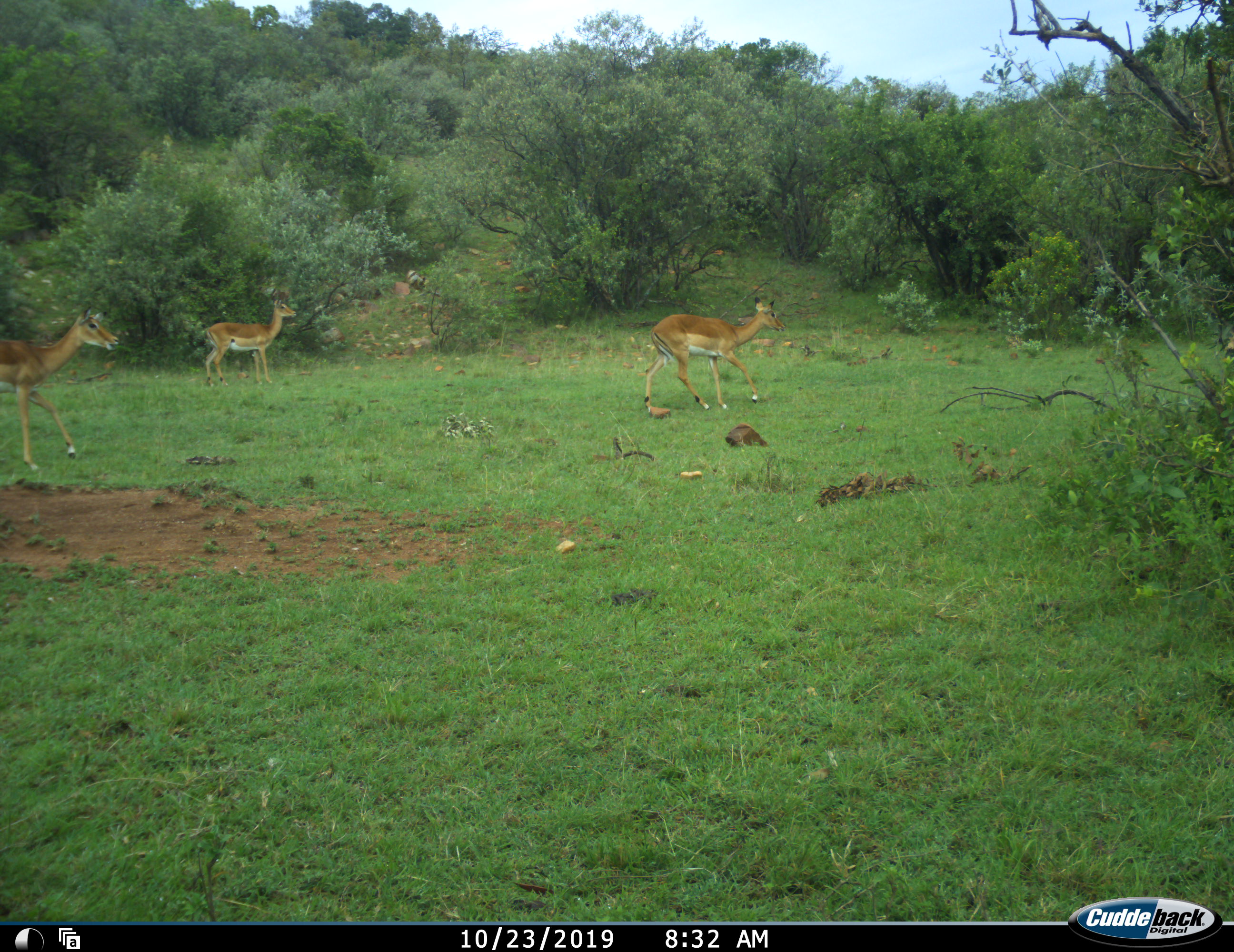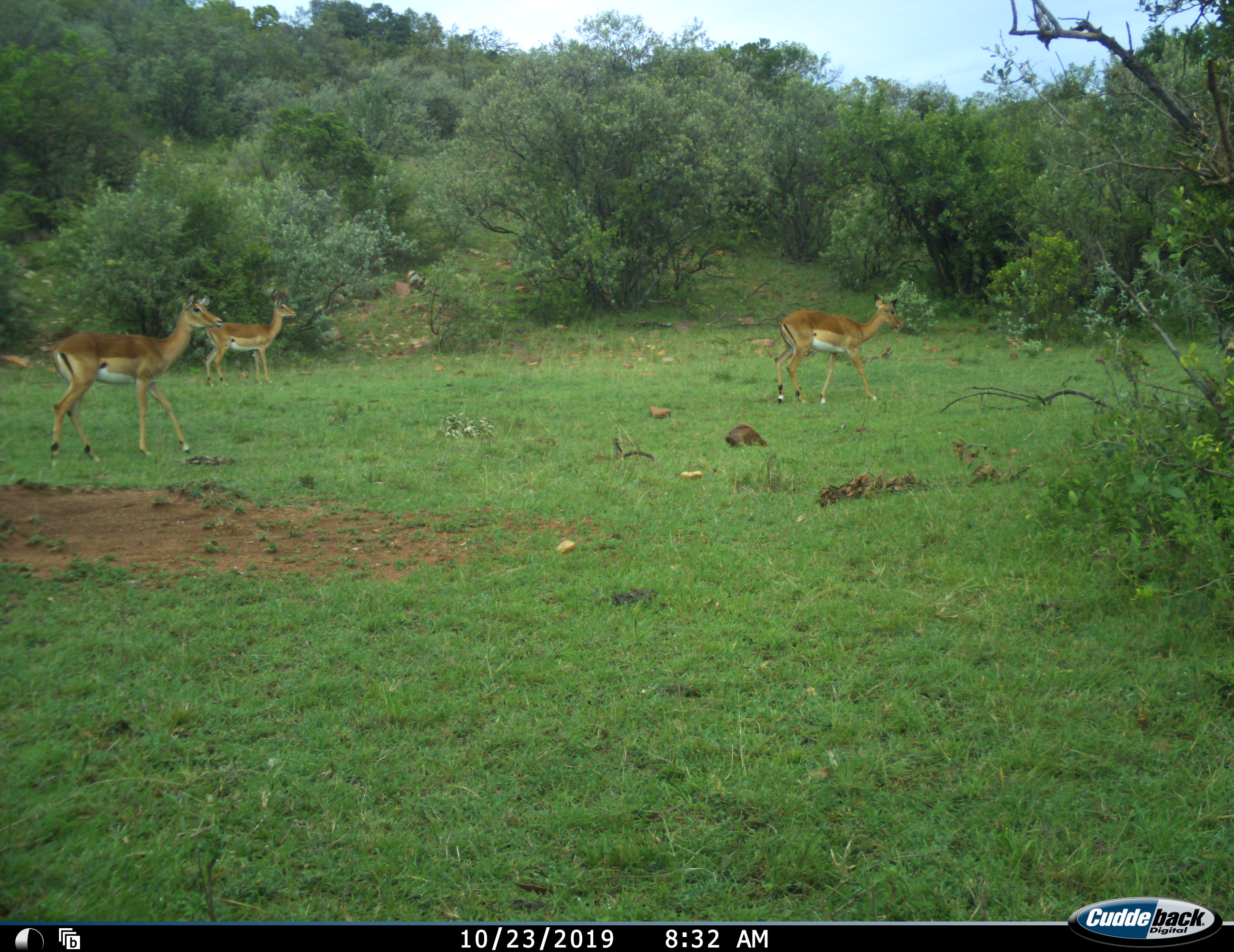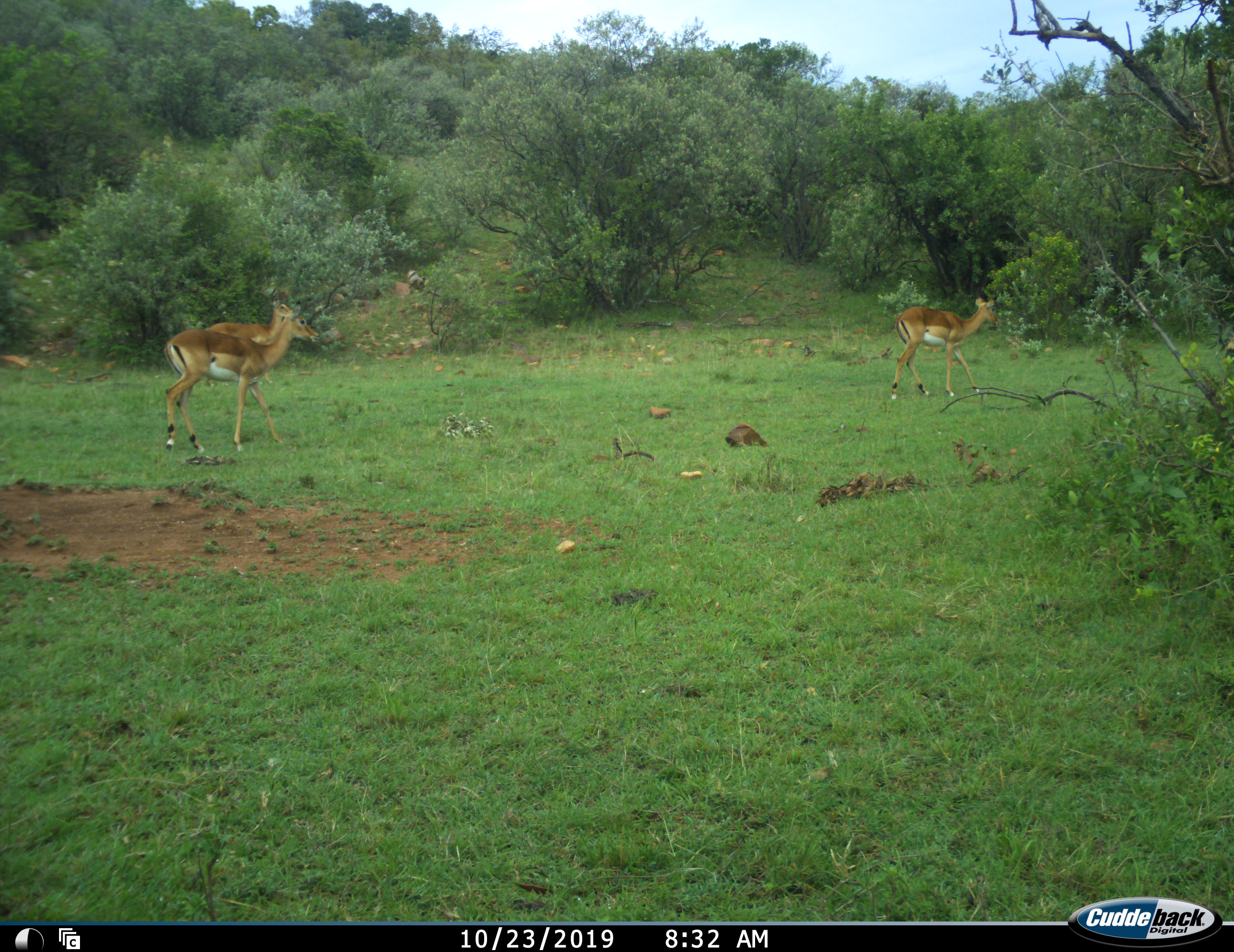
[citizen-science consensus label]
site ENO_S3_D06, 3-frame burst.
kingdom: Animalia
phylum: Chordata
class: Mammalia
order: Artiodactyla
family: Bovidae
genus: Aepyceros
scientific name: Aepyceros melampus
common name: impala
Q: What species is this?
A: Impala (Aepyceros melampus).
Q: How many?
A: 3.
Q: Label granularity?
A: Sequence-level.